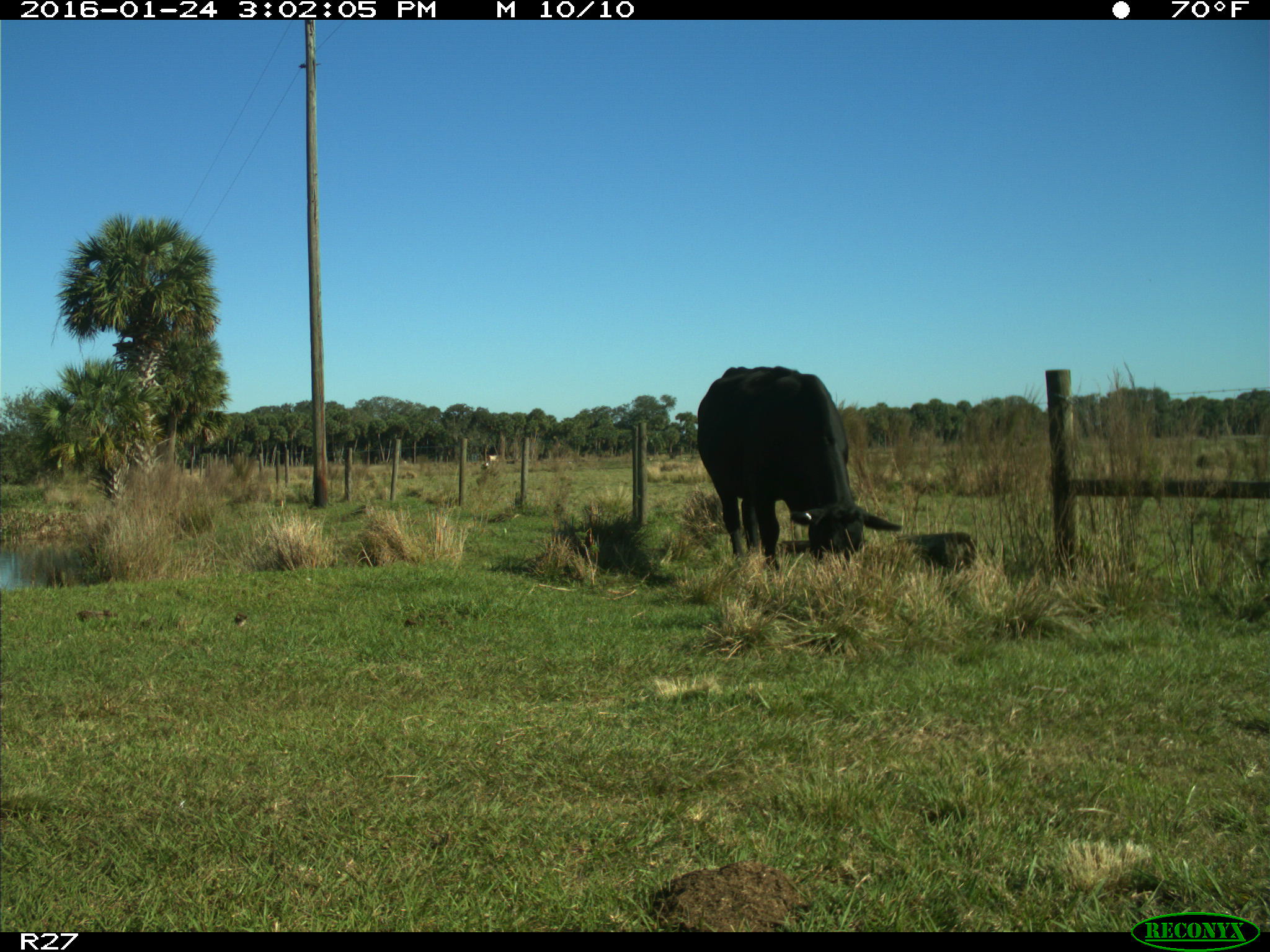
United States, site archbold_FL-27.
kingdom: Animalia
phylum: Chordata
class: Mammalia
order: Artiodactyla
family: Bovidae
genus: Bos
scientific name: Bos taurus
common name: domestic cow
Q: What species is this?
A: Bos taurus (domestic cow).